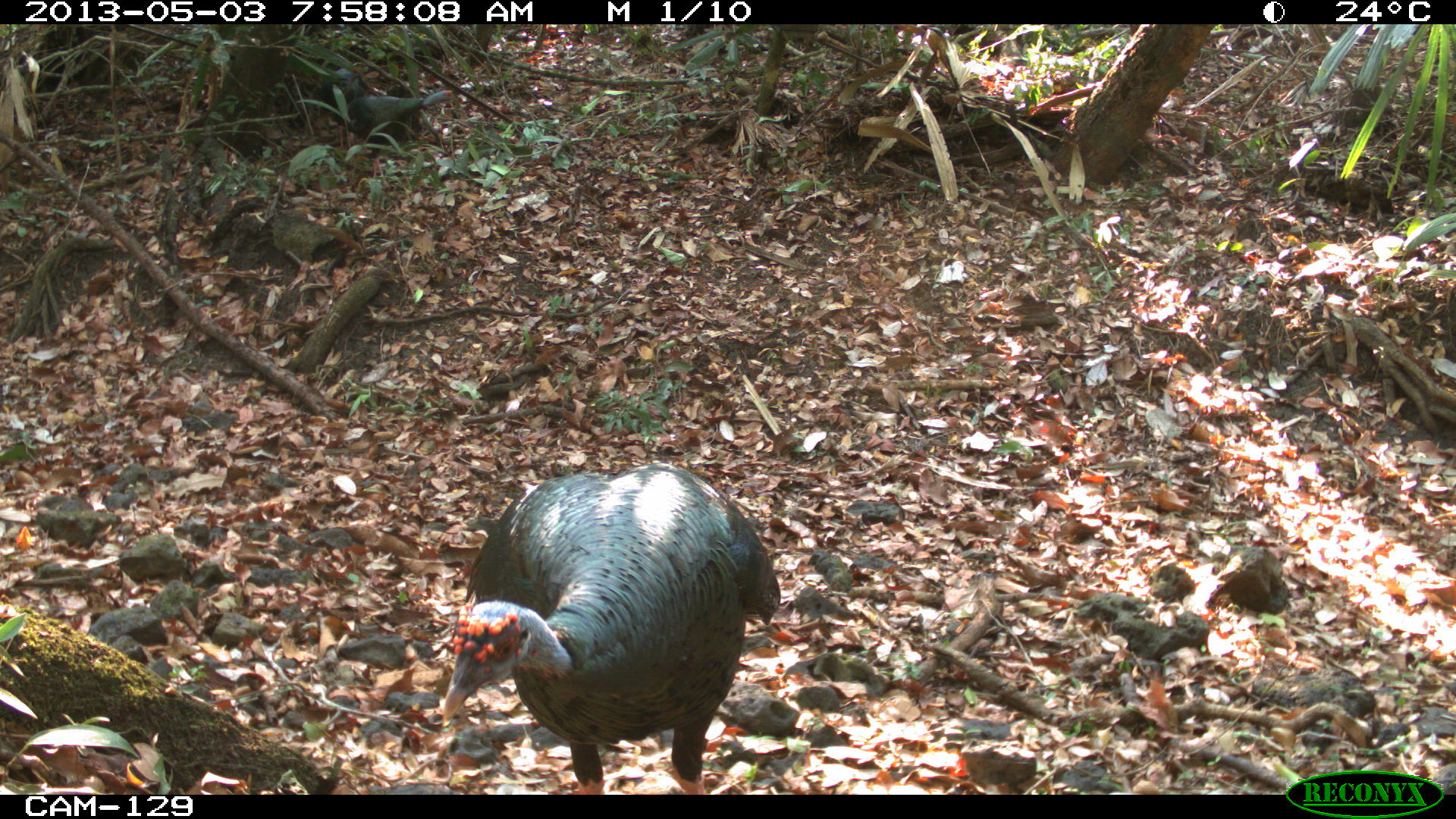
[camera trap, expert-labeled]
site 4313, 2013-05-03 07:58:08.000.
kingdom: Animalia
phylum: Chordata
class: Aves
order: Galliformes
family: Phasianidae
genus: Meleagris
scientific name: Meleagris ocellata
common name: ocellated turkey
Meleagris ocellata (ocellated turkey), count 3.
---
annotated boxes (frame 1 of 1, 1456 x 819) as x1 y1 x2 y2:
meleagris ocellata: 436 464 782 793; 340 89 455 140; 318 68 361 104